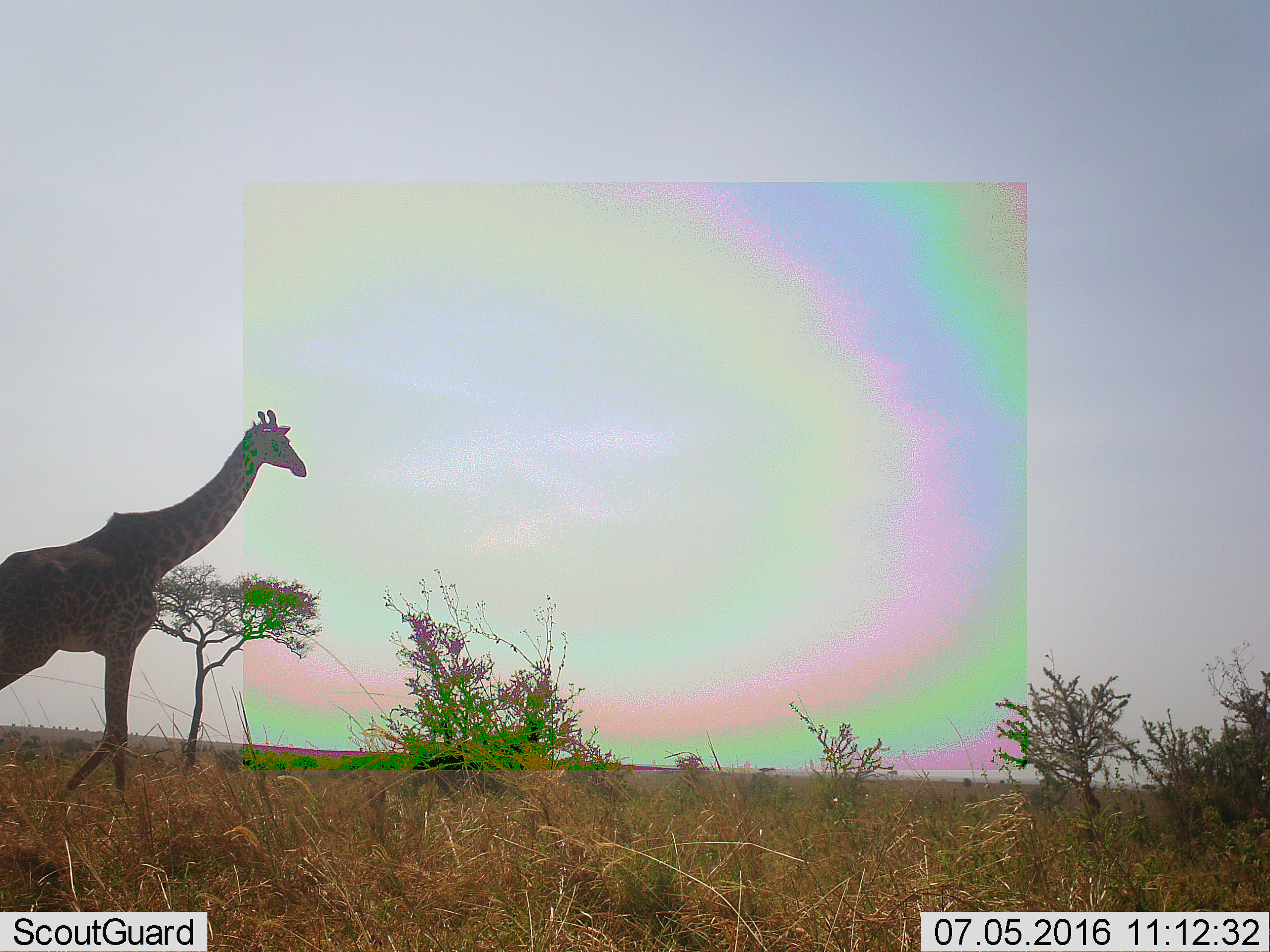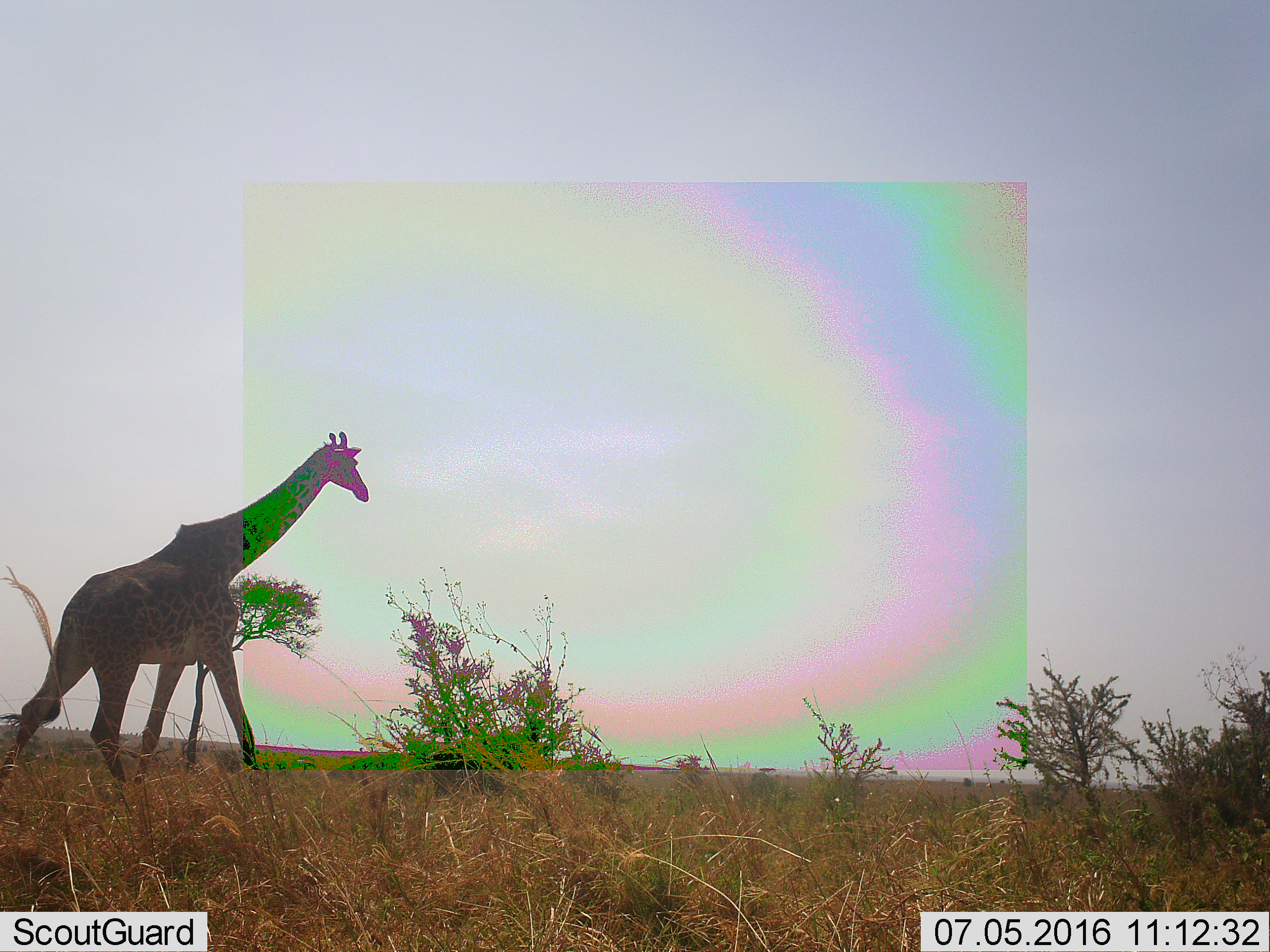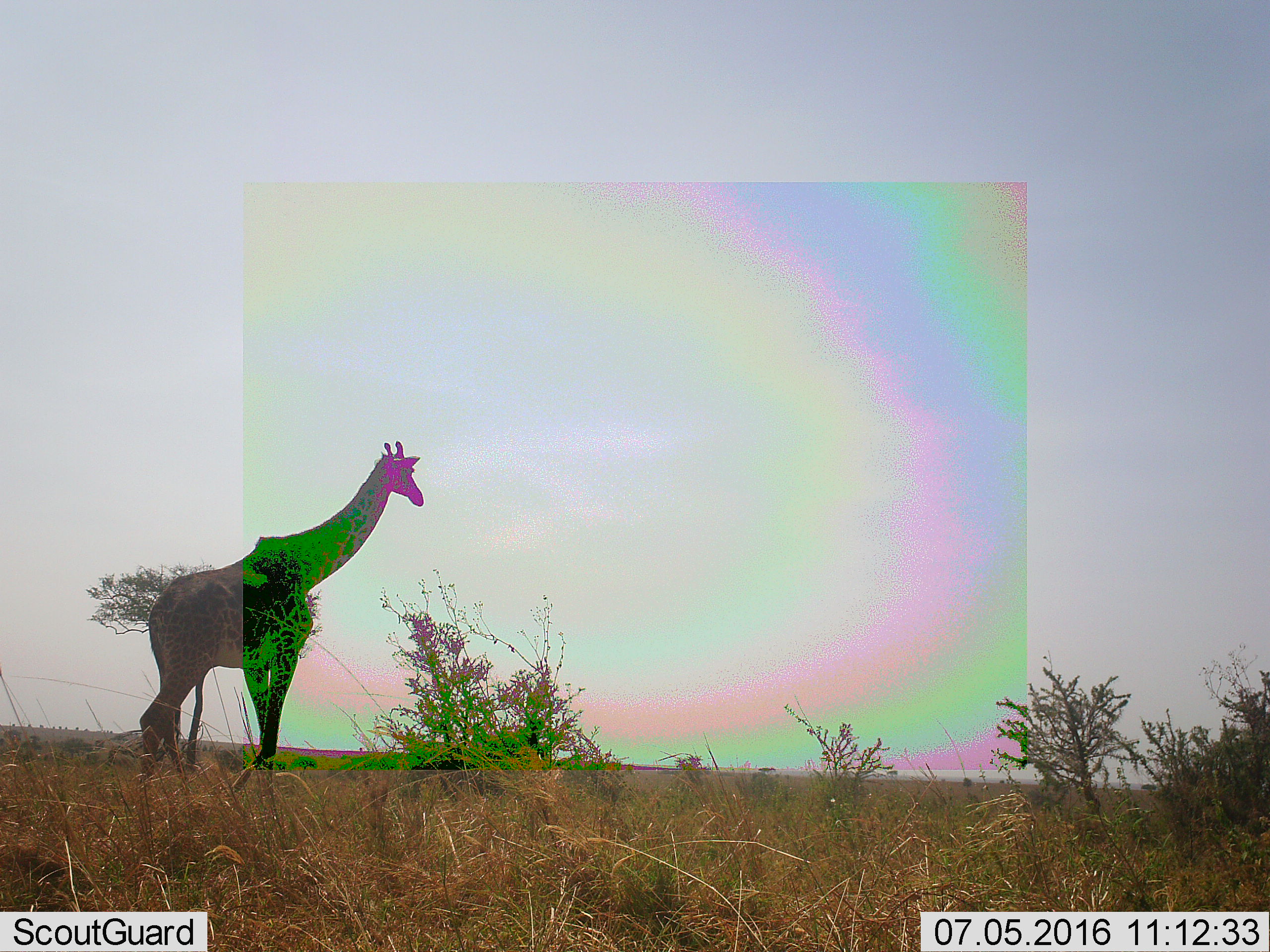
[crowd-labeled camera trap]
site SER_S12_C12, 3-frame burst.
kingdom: Animalia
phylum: Chordata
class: Mammalia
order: Artiodactyla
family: Giraffidae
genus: Giraffa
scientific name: Giraffa camelopardalis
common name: giraffe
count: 1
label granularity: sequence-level